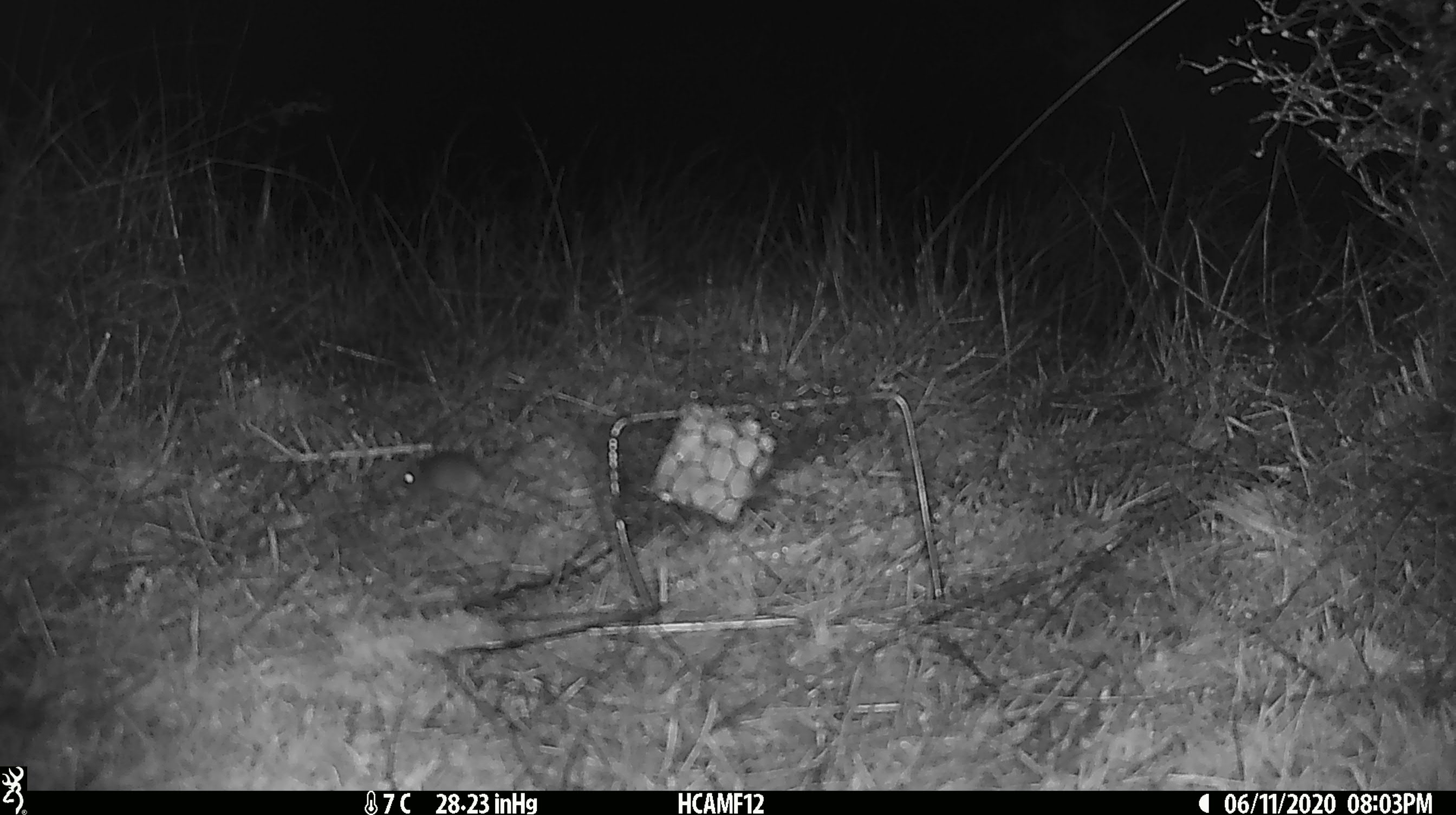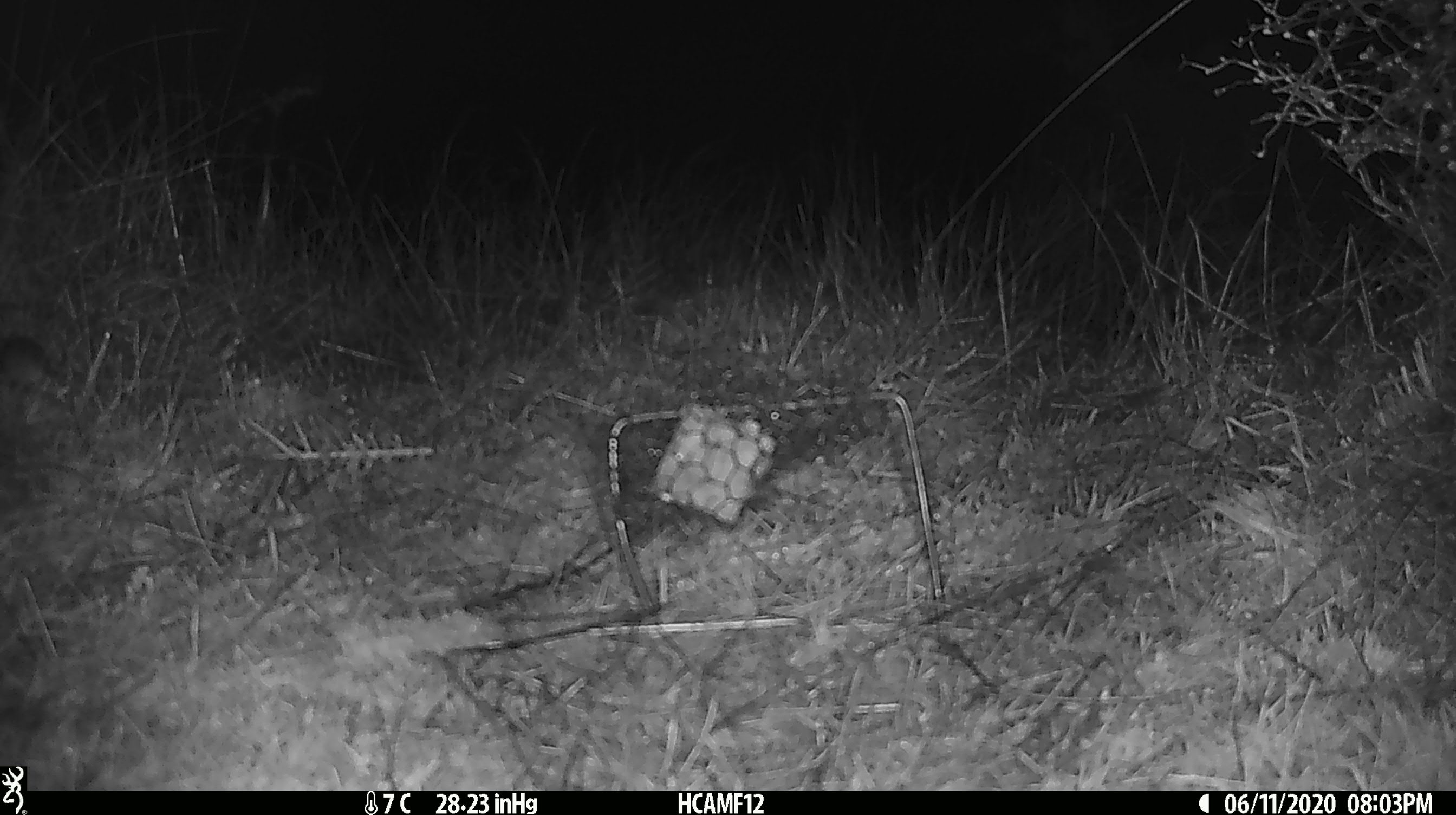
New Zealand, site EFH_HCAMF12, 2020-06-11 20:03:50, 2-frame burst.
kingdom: Animalia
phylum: Chordata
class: Mammalia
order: Rodentia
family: Muridae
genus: Mus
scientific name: Mus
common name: mouse